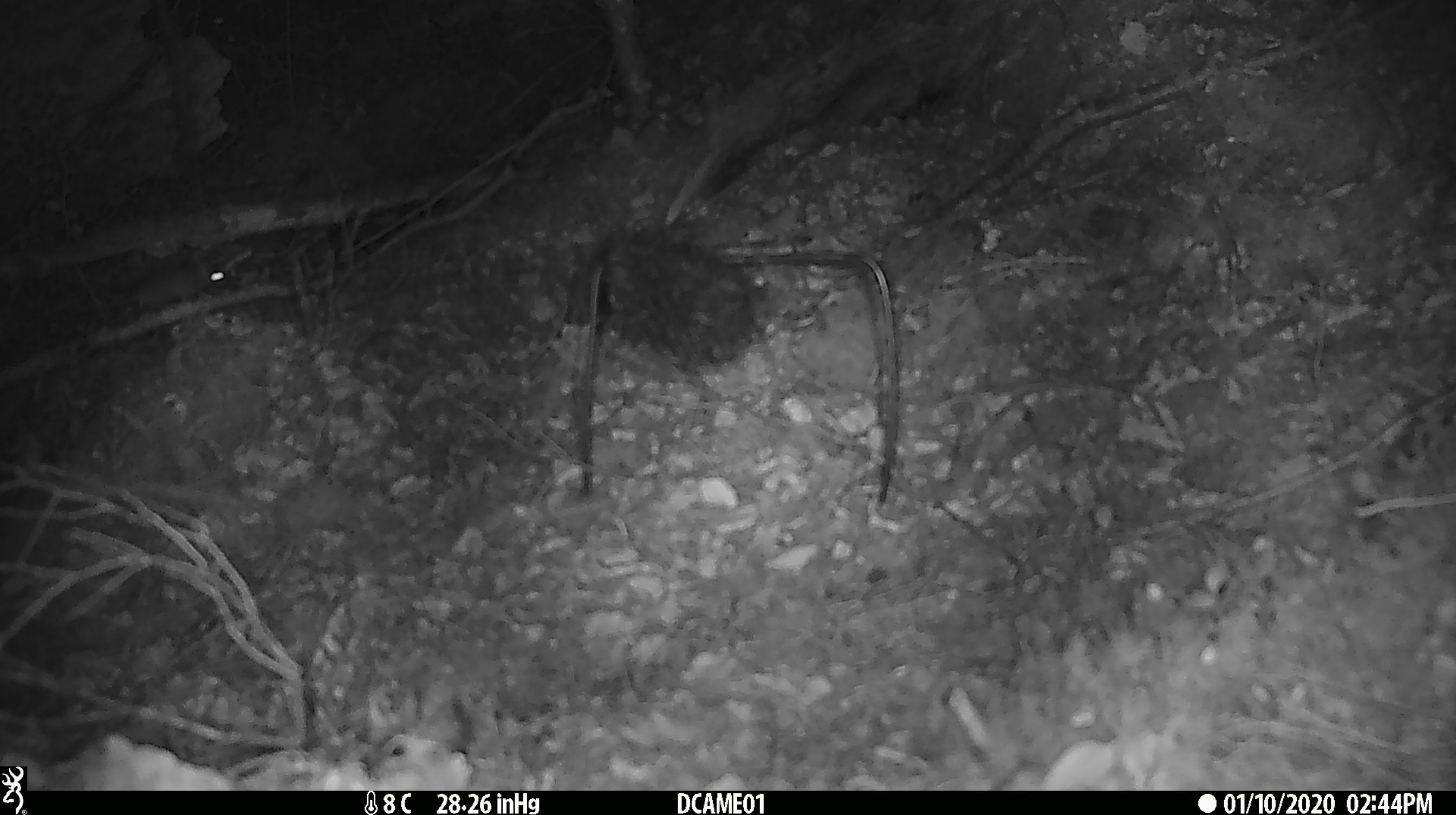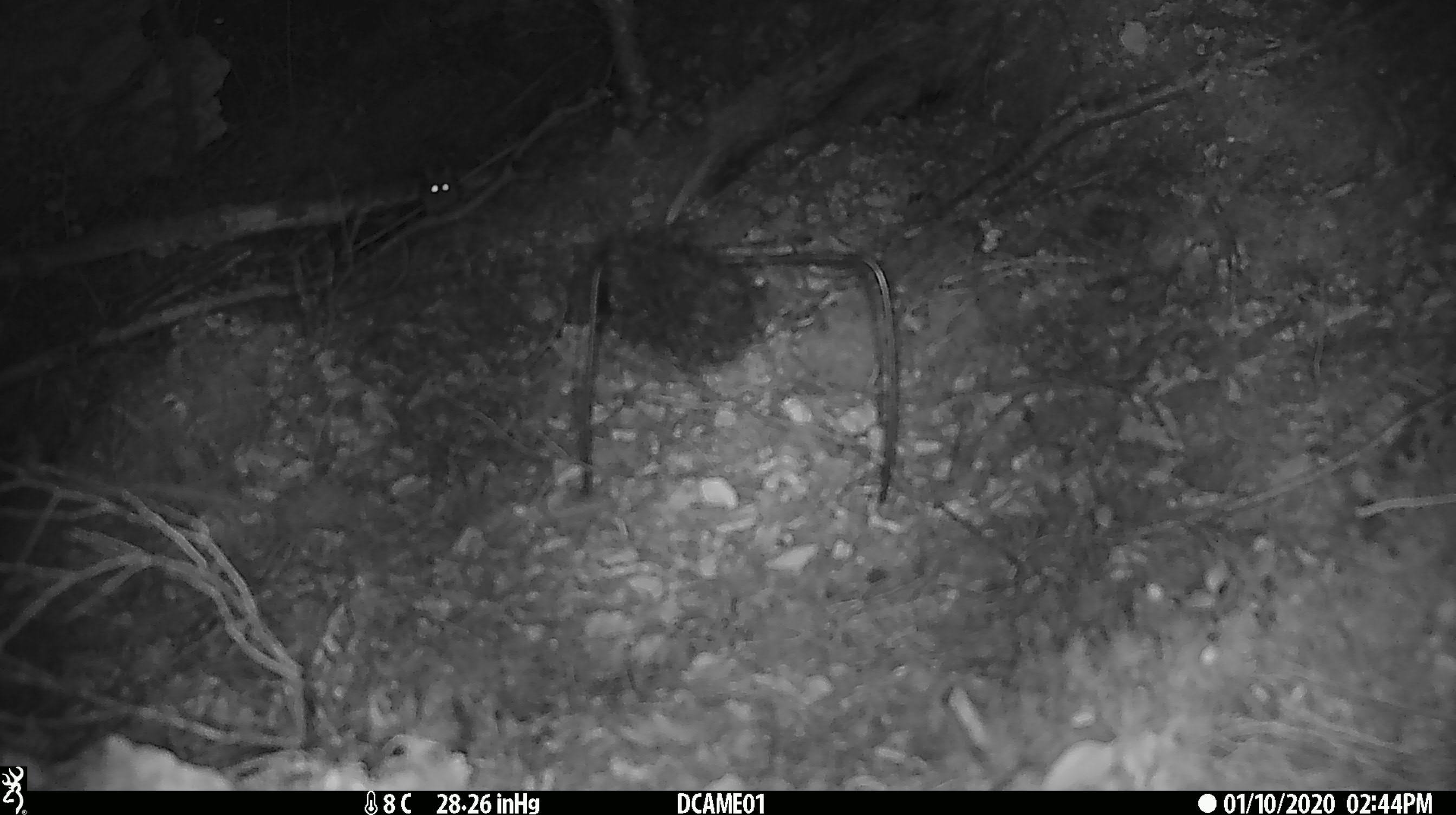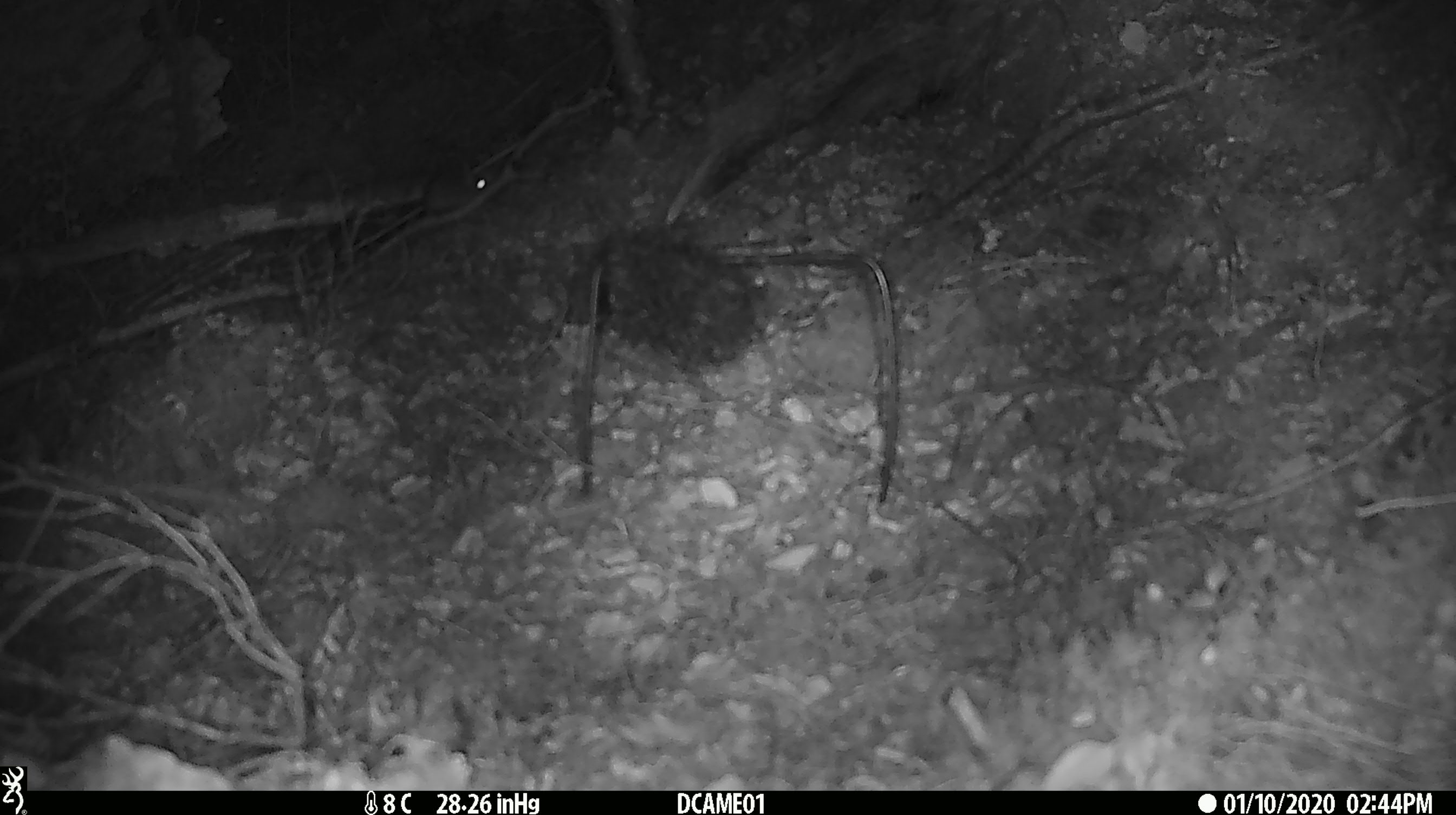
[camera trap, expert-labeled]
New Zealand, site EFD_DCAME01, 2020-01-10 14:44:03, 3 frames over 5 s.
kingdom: Animalia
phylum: Chordata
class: Mammalia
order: Rodentia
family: Muridae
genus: Mus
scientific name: Mus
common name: mouse